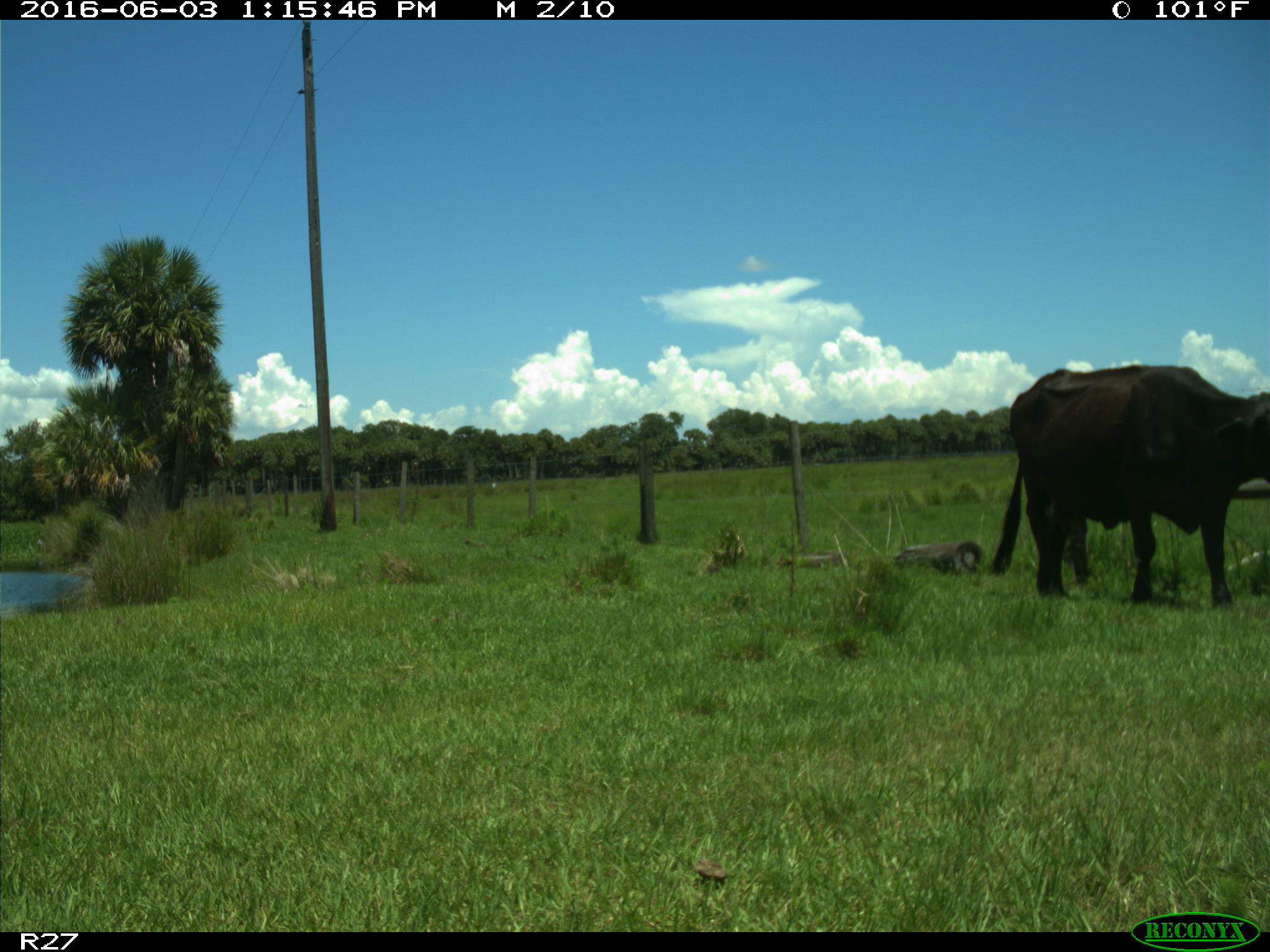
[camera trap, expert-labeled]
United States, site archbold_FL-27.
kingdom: Animalia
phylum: Chordata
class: Mammalia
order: Artiodactyla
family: Bovidae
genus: Bos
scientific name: Bos taurus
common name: domestic cow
Bos taurus (domestic cow).